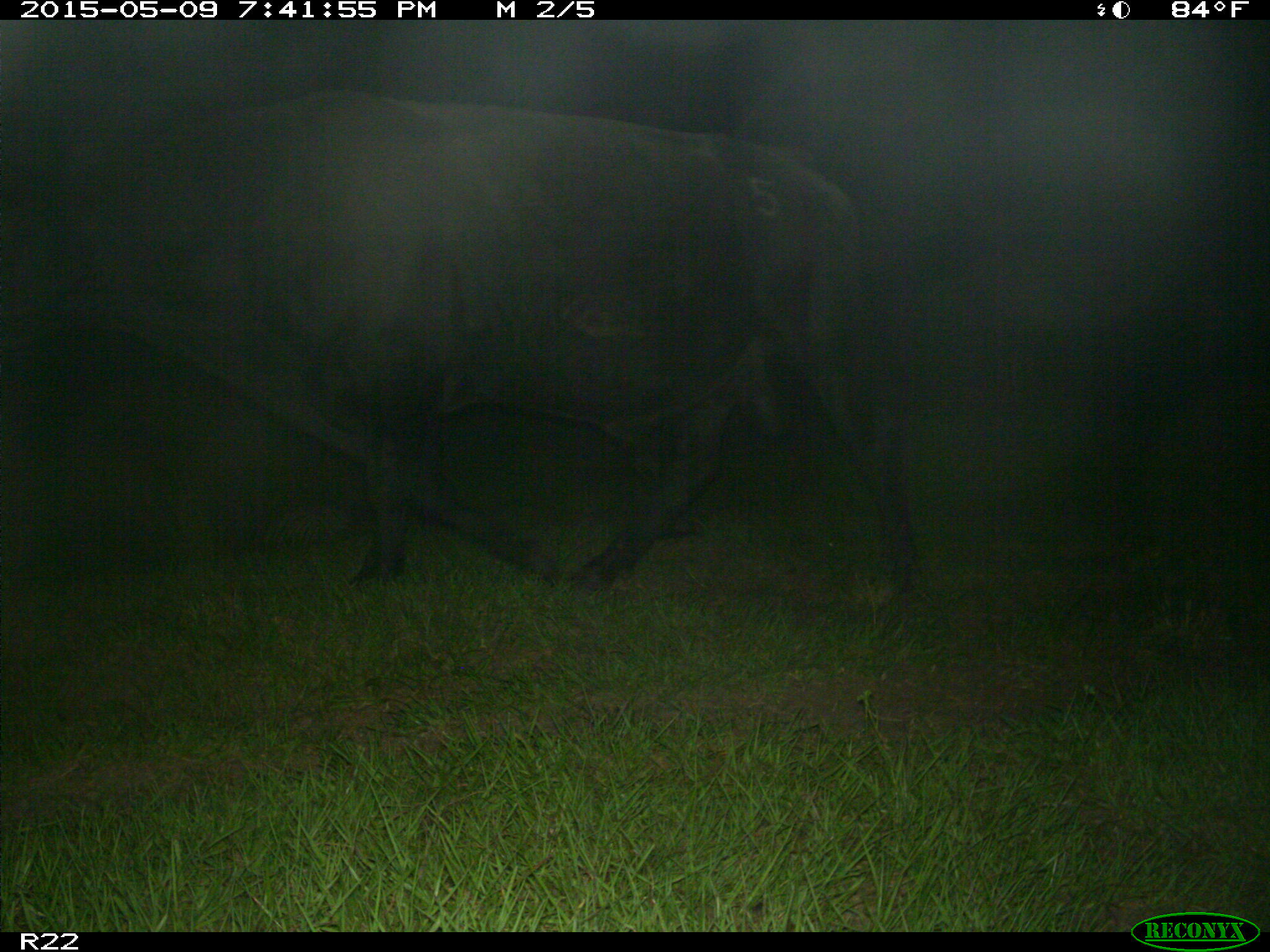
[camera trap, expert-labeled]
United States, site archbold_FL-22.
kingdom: Animalia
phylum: Chordata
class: Mammalia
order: Artiodactyla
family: Bovidae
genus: Bos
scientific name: Bos taurus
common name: domestic cow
Bos taurus (domestic cow).